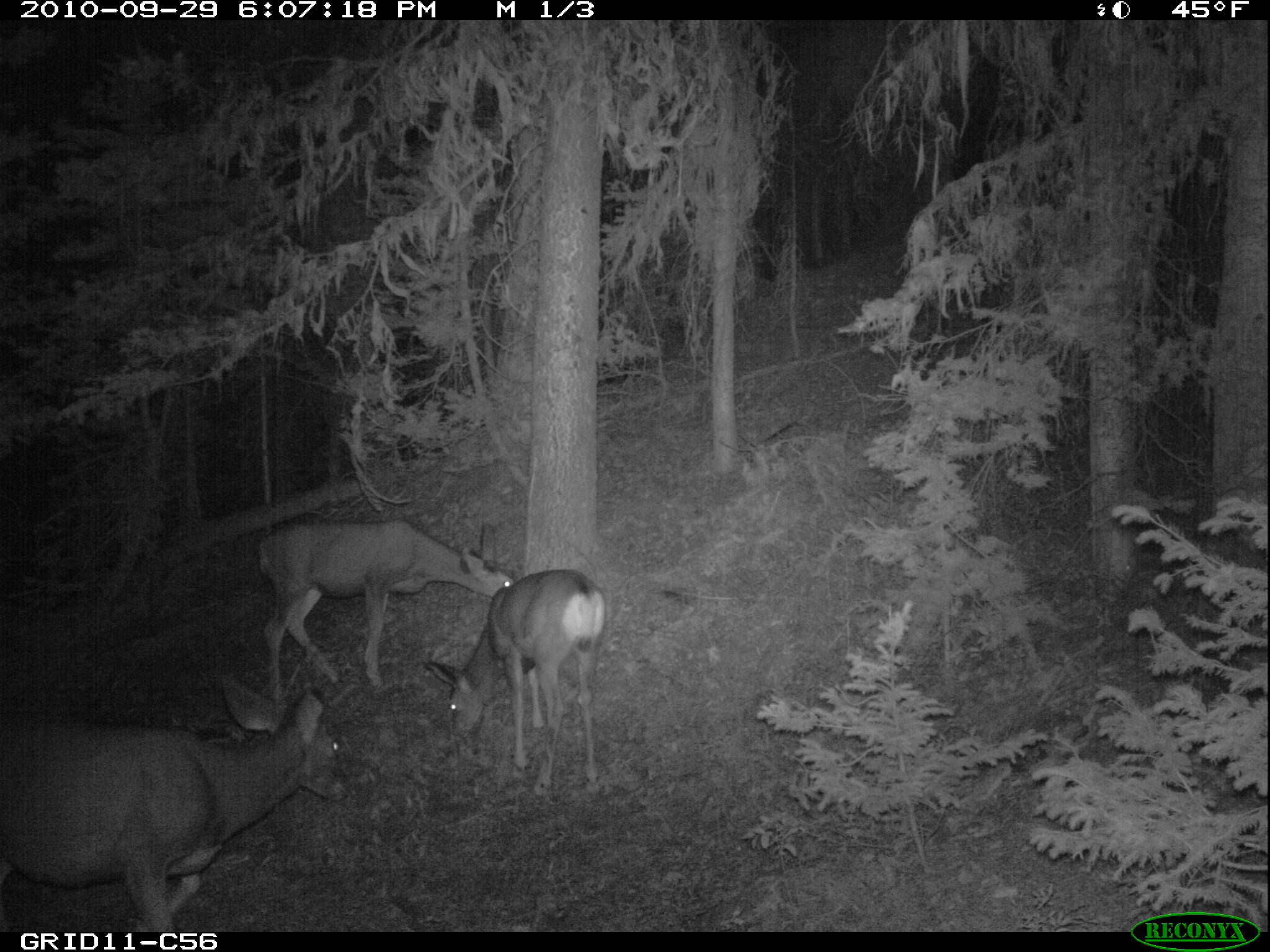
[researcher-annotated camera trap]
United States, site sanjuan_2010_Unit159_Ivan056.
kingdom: Animalia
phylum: Chordata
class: Mammalia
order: Artiodactyla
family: Cervidae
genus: Odocoileus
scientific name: Odocoileus hemionus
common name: mule deer